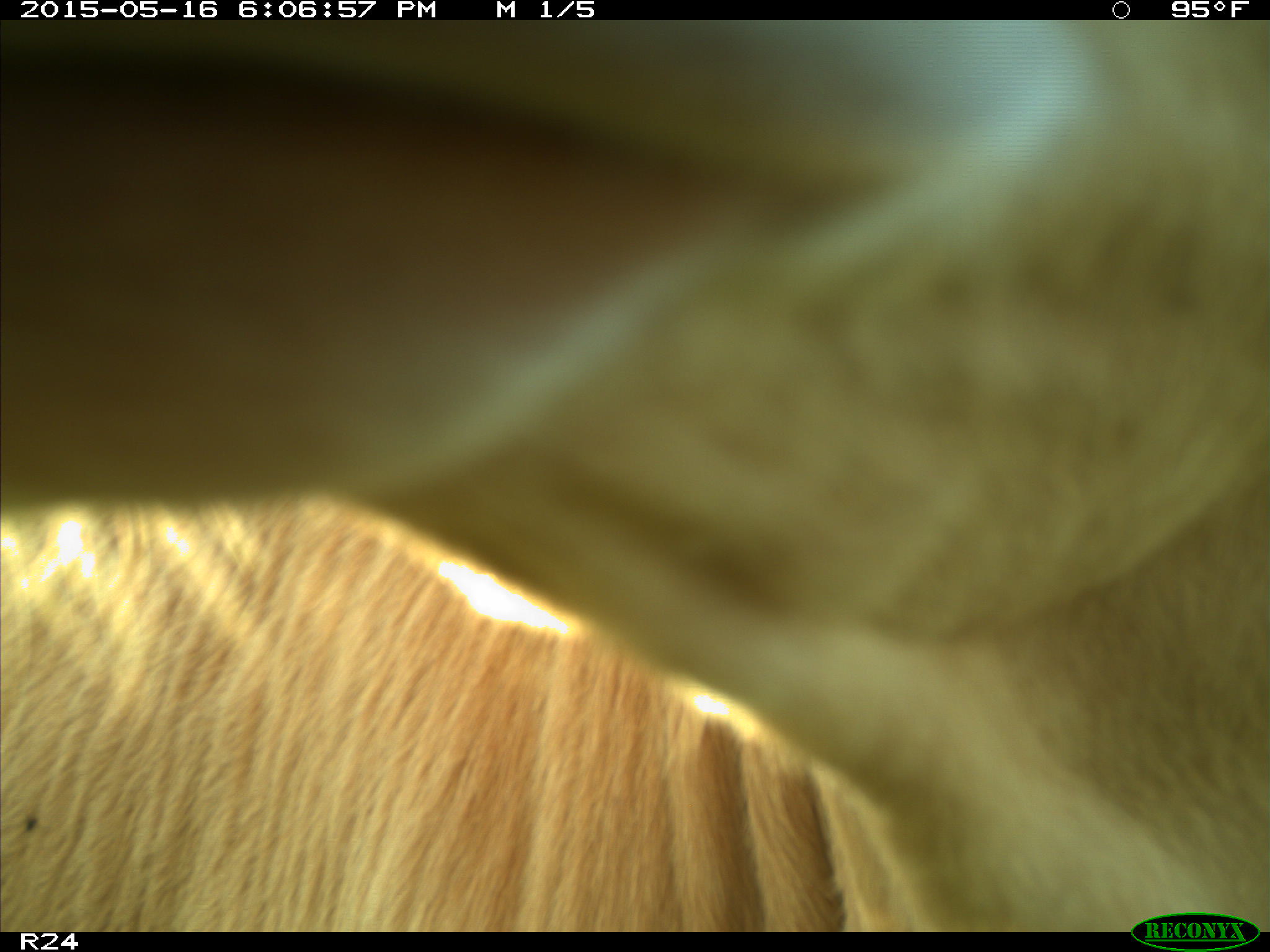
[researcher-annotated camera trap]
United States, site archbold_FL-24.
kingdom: Animalia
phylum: Chordata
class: Mammalia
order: Artiodactyla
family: Bovidae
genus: Bos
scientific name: Bos taurus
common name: domestic cow